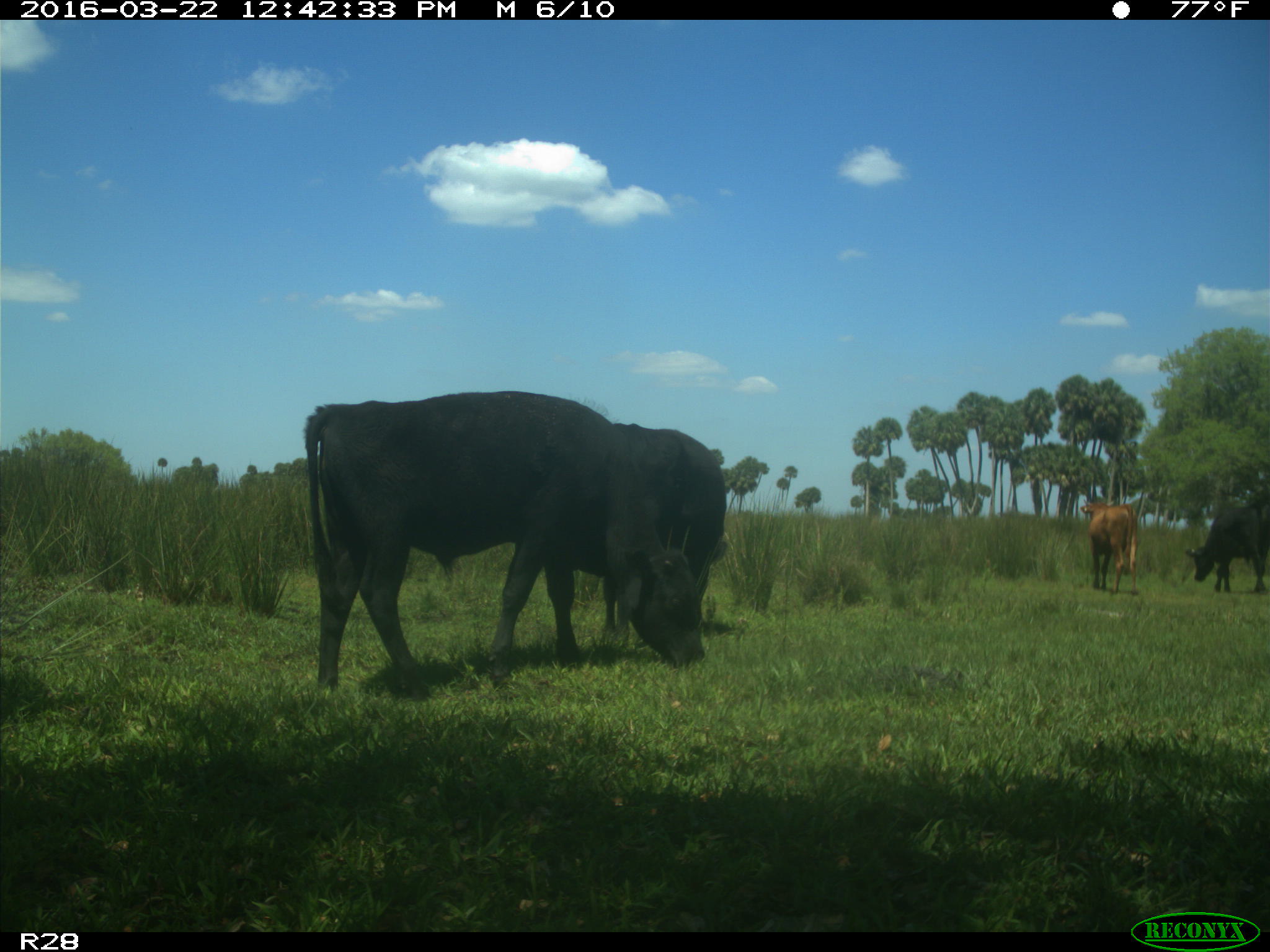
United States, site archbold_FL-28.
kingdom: Animalia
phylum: Chordata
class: Mammalia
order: Artiodactyla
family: Bovidae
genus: Bos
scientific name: Bos taurus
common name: domestic cow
Bos taurus (domestic cow).